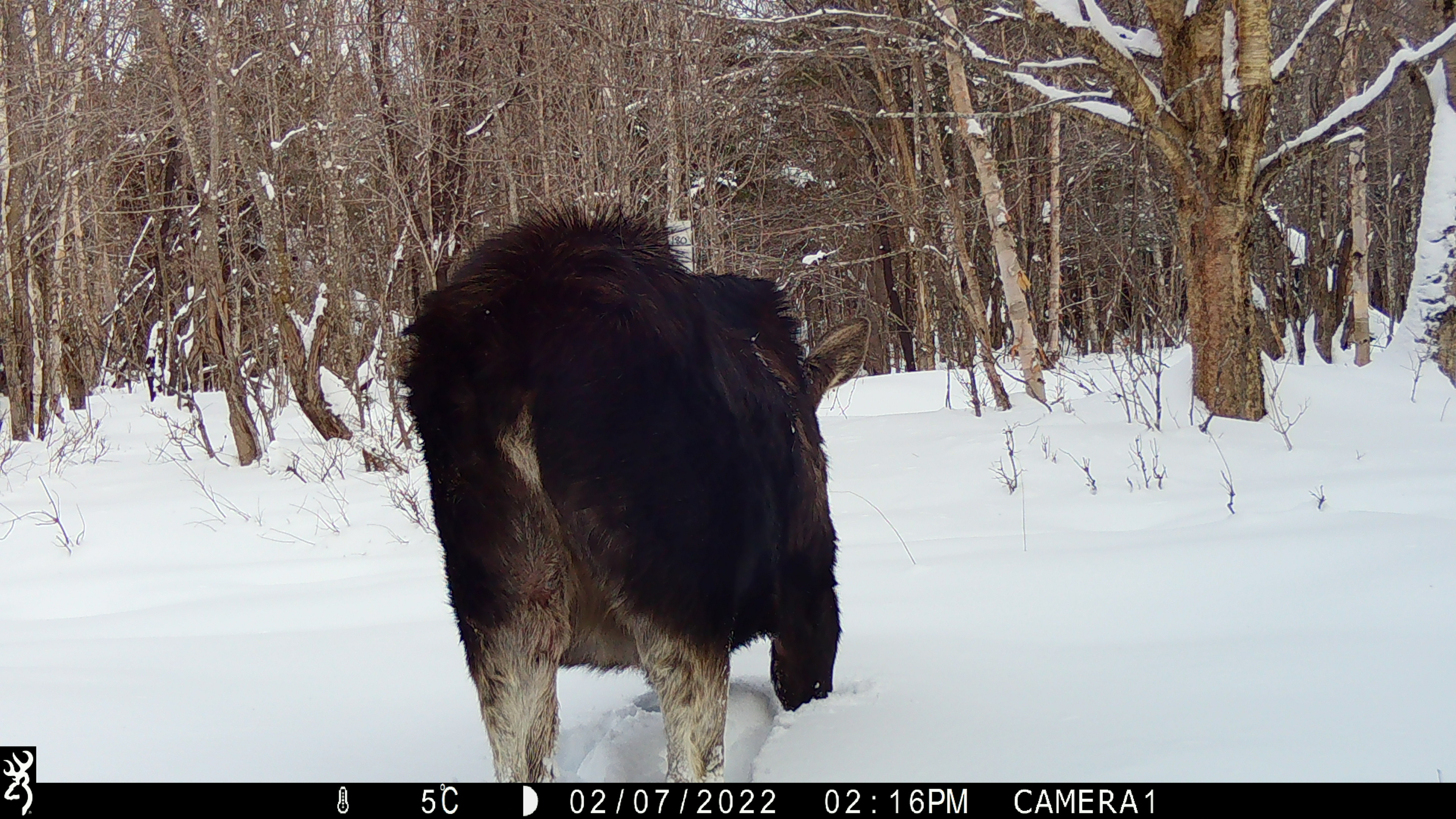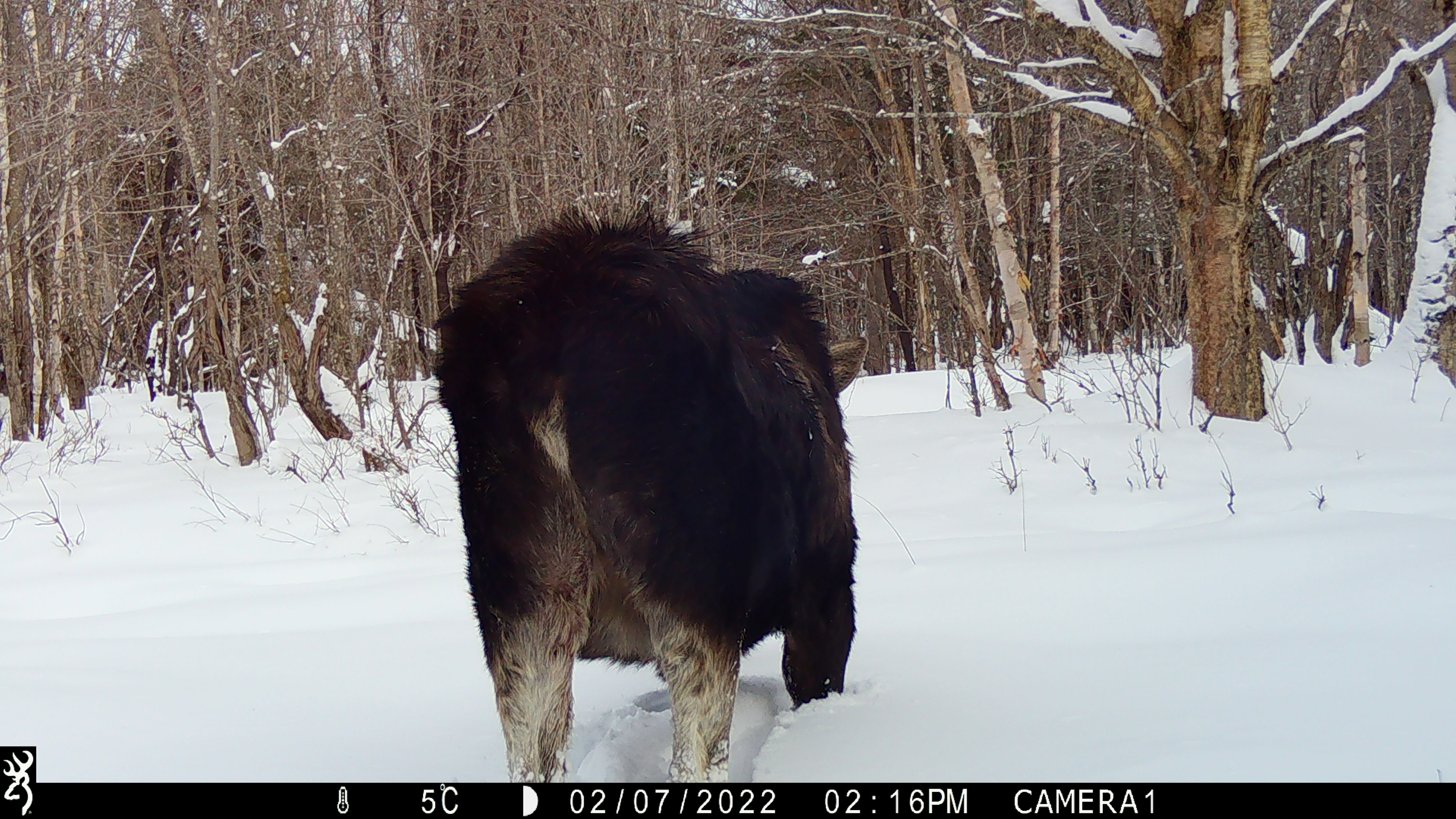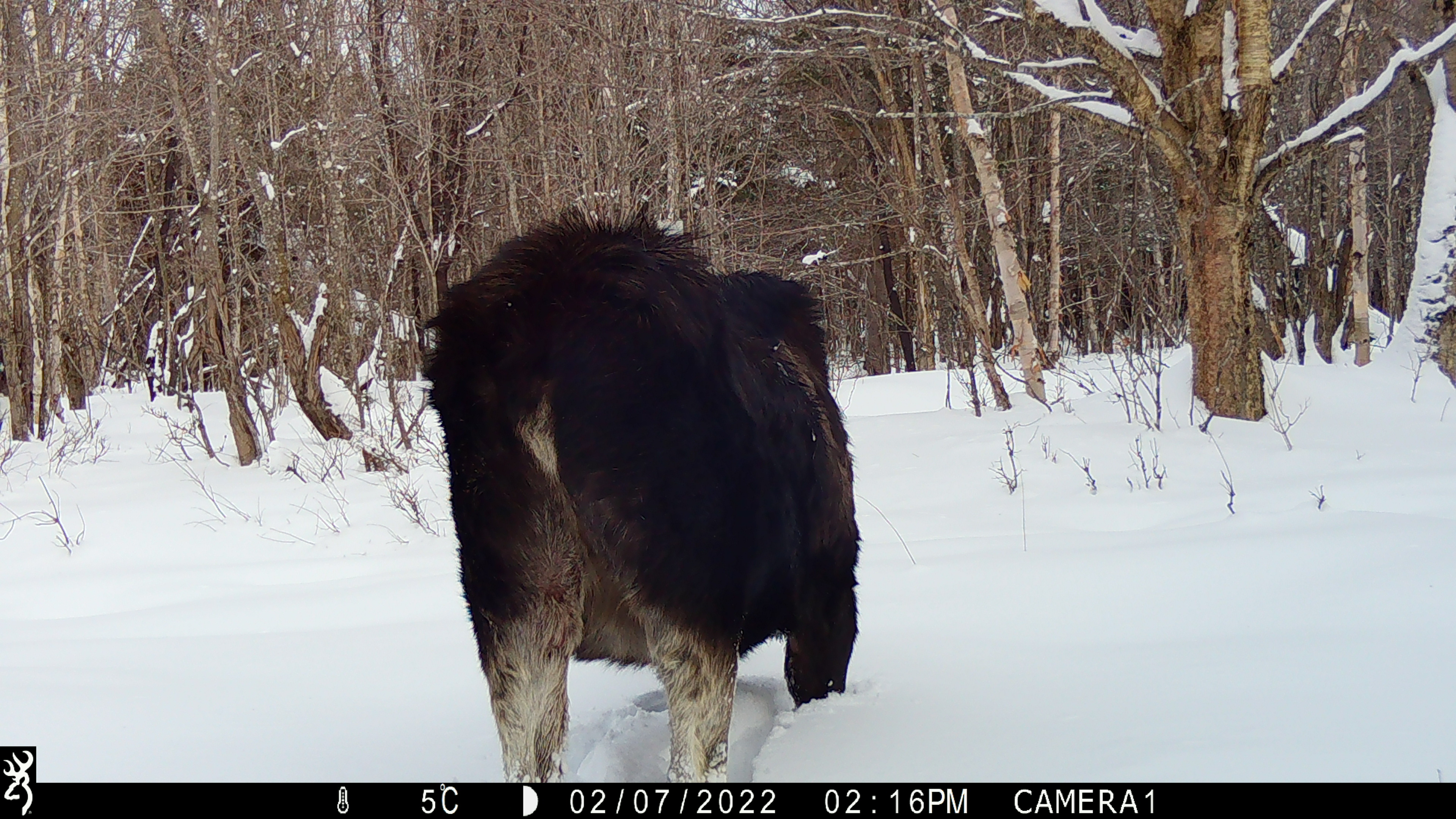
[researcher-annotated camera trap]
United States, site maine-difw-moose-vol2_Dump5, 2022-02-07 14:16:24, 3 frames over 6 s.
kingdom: Animalia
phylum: Chordata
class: Mammalia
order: Artiodactyla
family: Cervidae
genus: Alces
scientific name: Alces alces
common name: moose